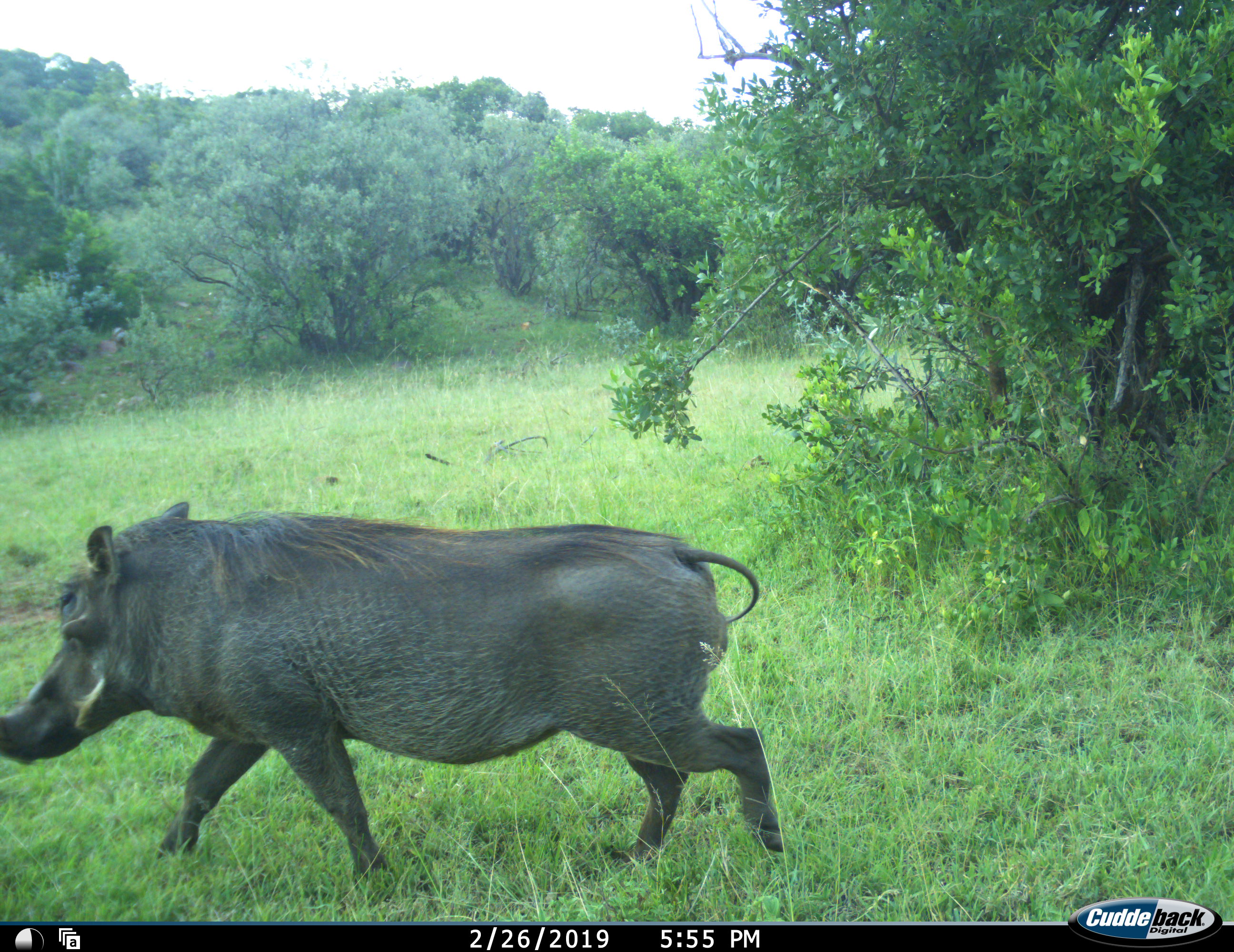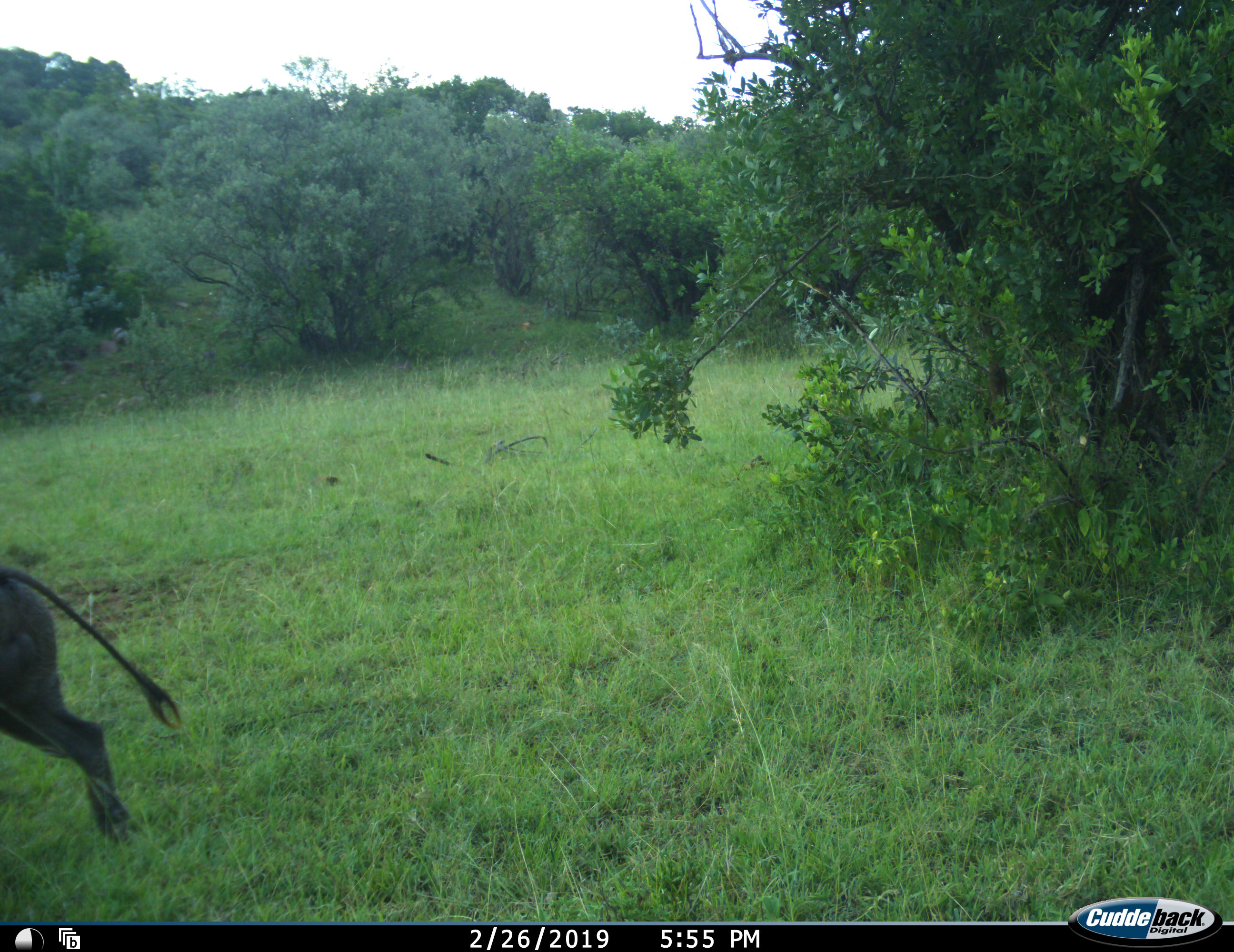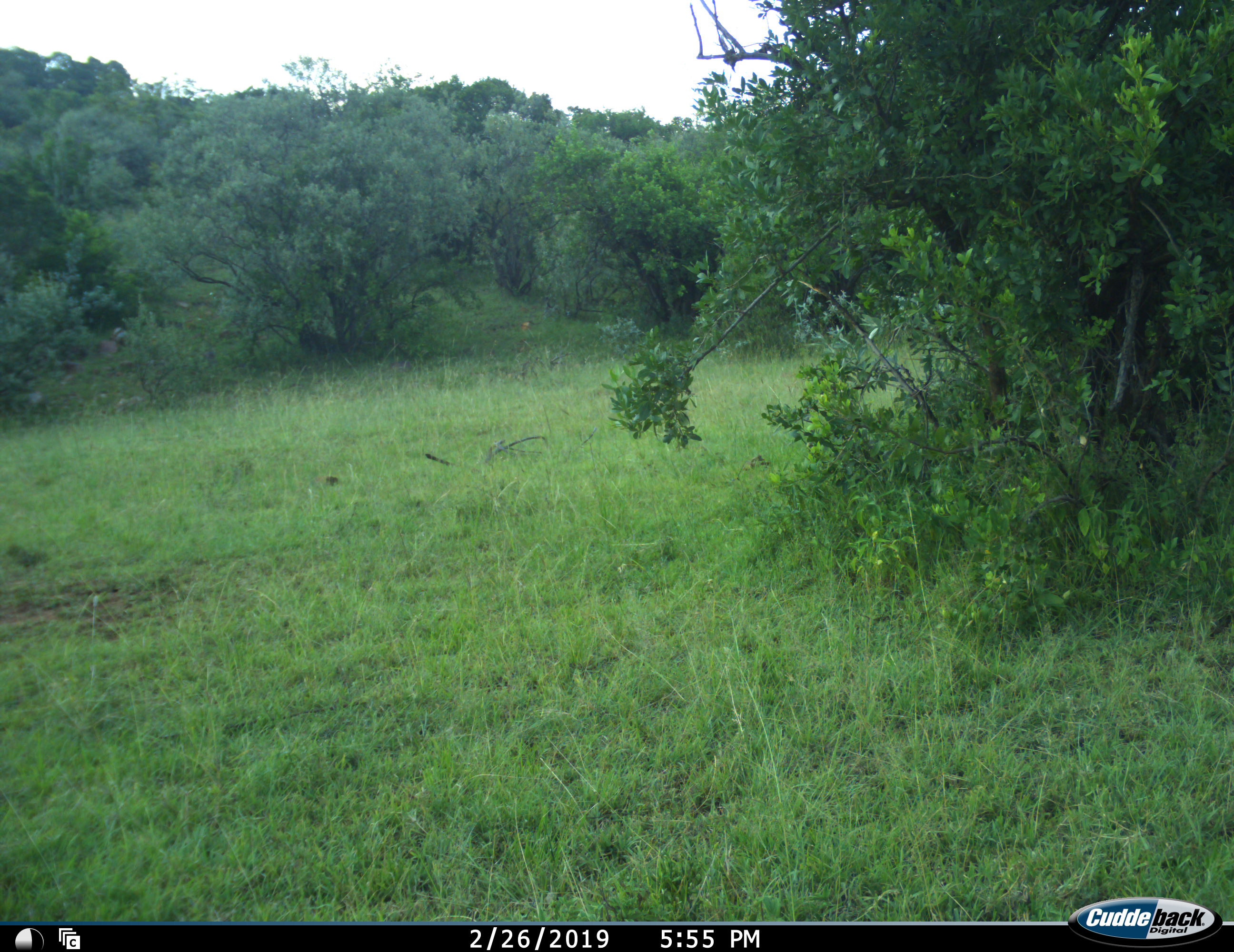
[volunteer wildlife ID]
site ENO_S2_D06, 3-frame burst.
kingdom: Animalia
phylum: Chordata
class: Mammalia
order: Artiodactyla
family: Suidae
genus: Phacochoerus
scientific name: Phacochoerus africanus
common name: warthog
Warthog (Phacochoerus africanus), count 1. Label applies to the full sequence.